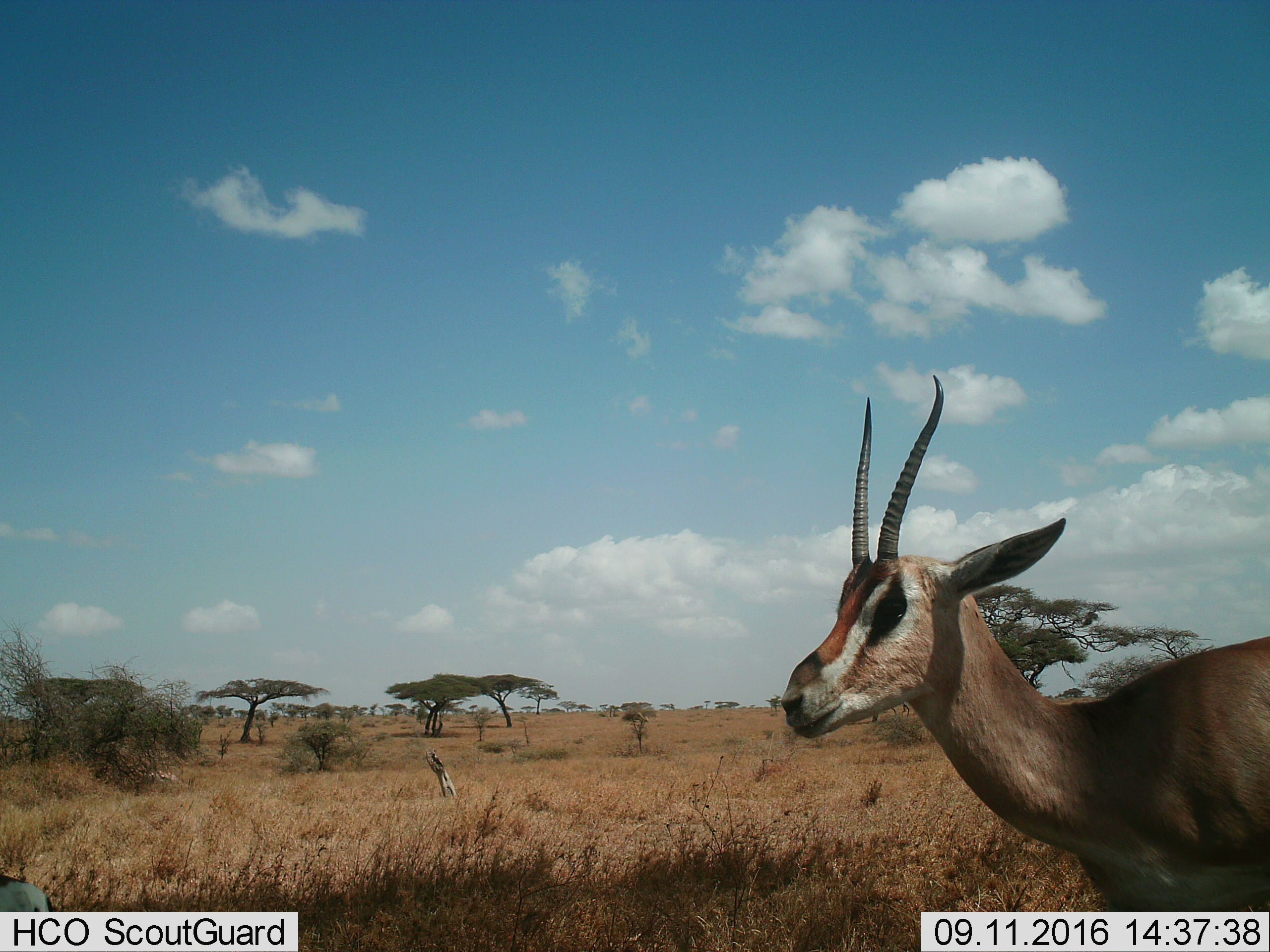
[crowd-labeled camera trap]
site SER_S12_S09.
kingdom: Animalia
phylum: Chordata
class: Mammalia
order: Artiodactyla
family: Bovidae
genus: Nanger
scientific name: Nanger granti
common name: grant's gazelle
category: gazellegrants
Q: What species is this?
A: Gazellegrants (grant's gazelle) (Nanger granti).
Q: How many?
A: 1.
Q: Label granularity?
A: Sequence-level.